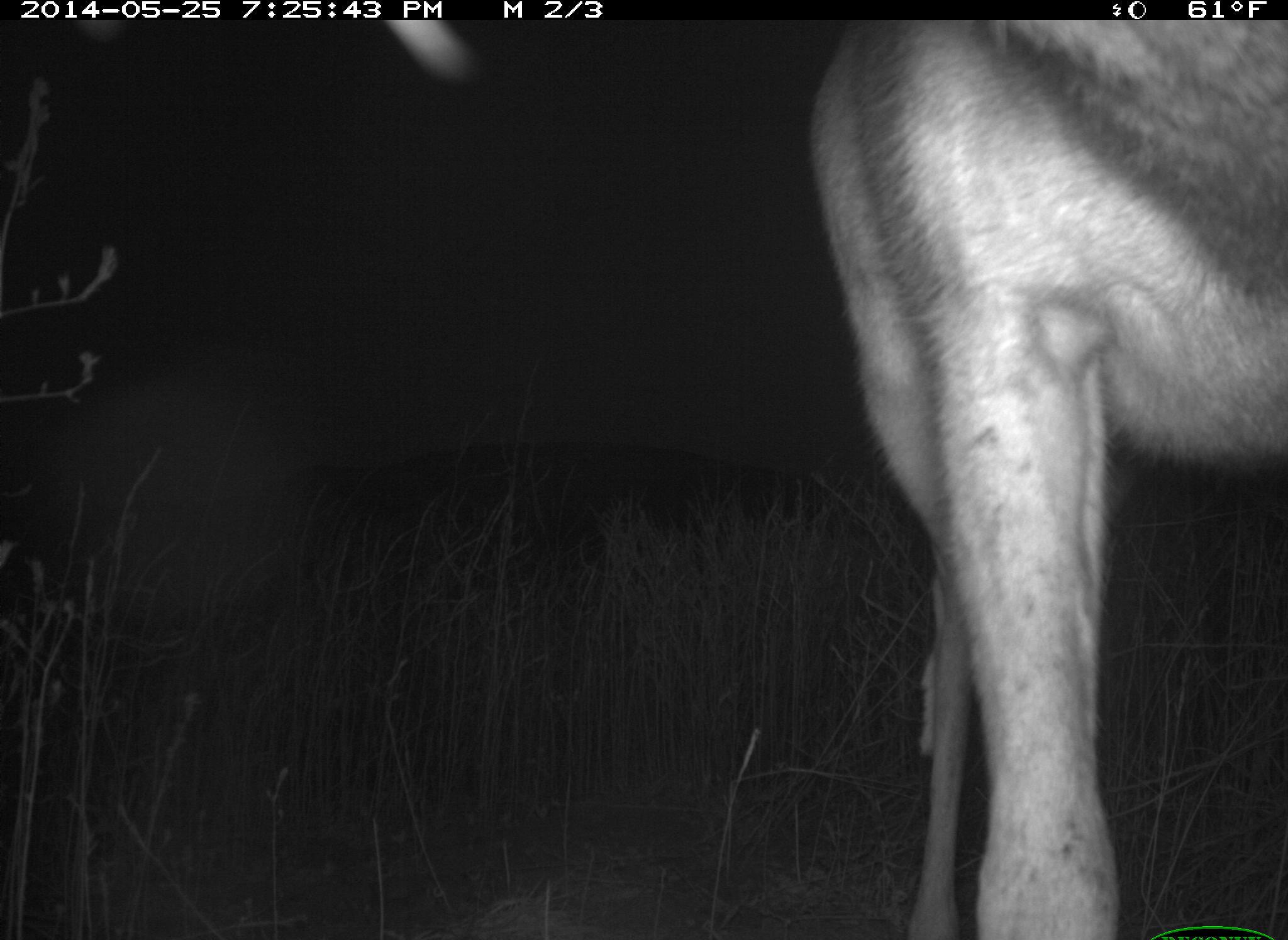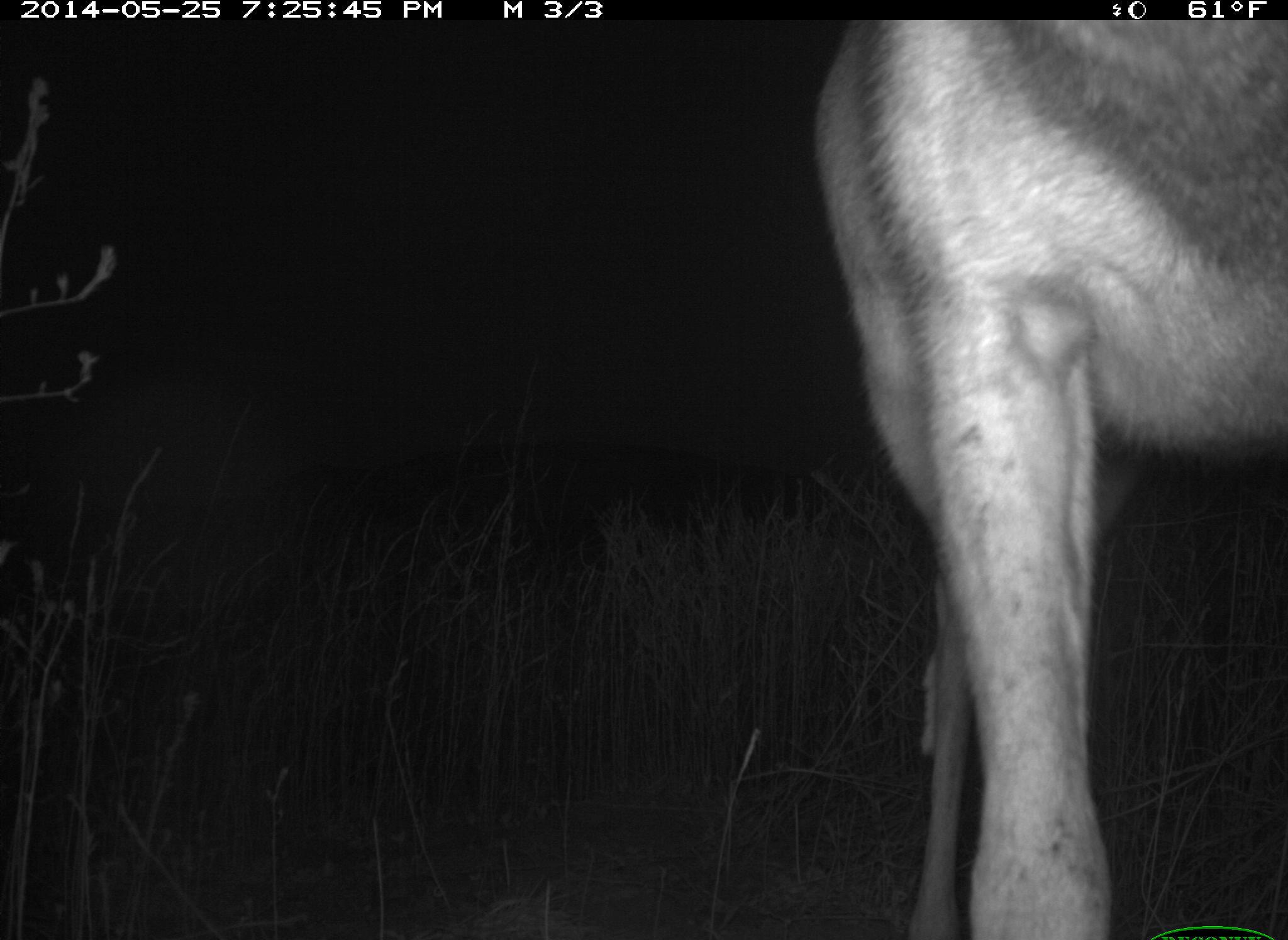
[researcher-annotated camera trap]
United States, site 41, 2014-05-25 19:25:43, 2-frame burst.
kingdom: Animalia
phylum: Chordata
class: Mammalia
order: Artiodactyla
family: Cervidae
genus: Odocoileus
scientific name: Odocoileus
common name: deer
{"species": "deer (Odocoileus)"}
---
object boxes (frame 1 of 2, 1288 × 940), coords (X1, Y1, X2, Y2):
deer: (805, 17, 1287, 937)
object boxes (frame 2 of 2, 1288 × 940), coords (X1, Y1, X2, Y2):
deer: (810, 18, 1287, 938)